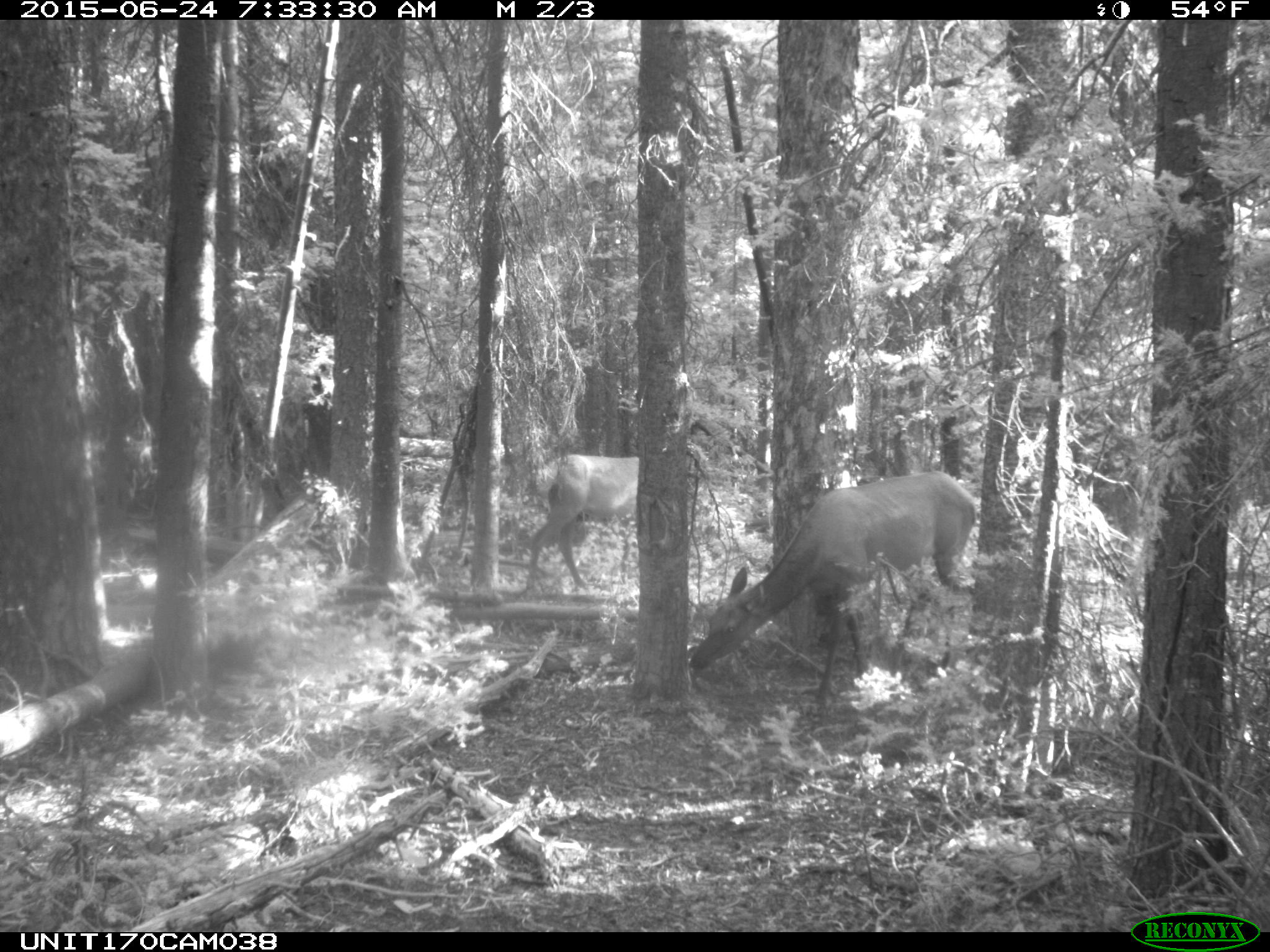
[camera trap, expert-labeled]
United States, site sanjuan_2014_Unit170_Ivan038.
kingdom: Animalia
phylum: Chordata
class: Mammalia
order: Artiodactyla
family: Cervidae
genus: Cervus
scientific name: Cervus elaphus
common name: red deer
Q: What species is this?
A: Cervus elaphus (red deer).